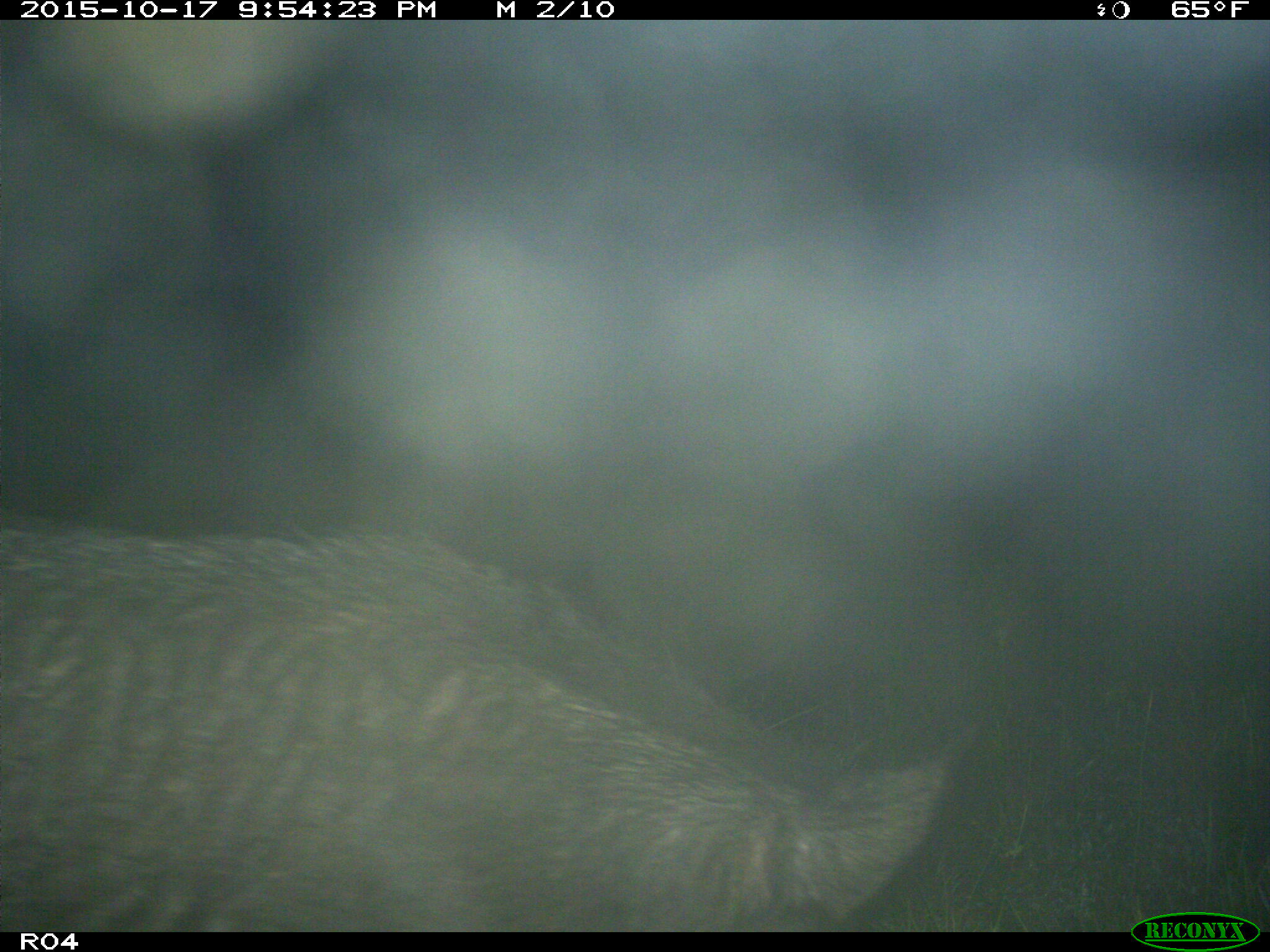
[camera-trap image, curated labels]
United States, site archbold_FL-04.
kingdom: Animalia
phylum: Chordata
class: Mammalia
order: Artiodactyla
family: Suidae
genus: Sus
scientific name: Sus scrofa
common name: wild boar